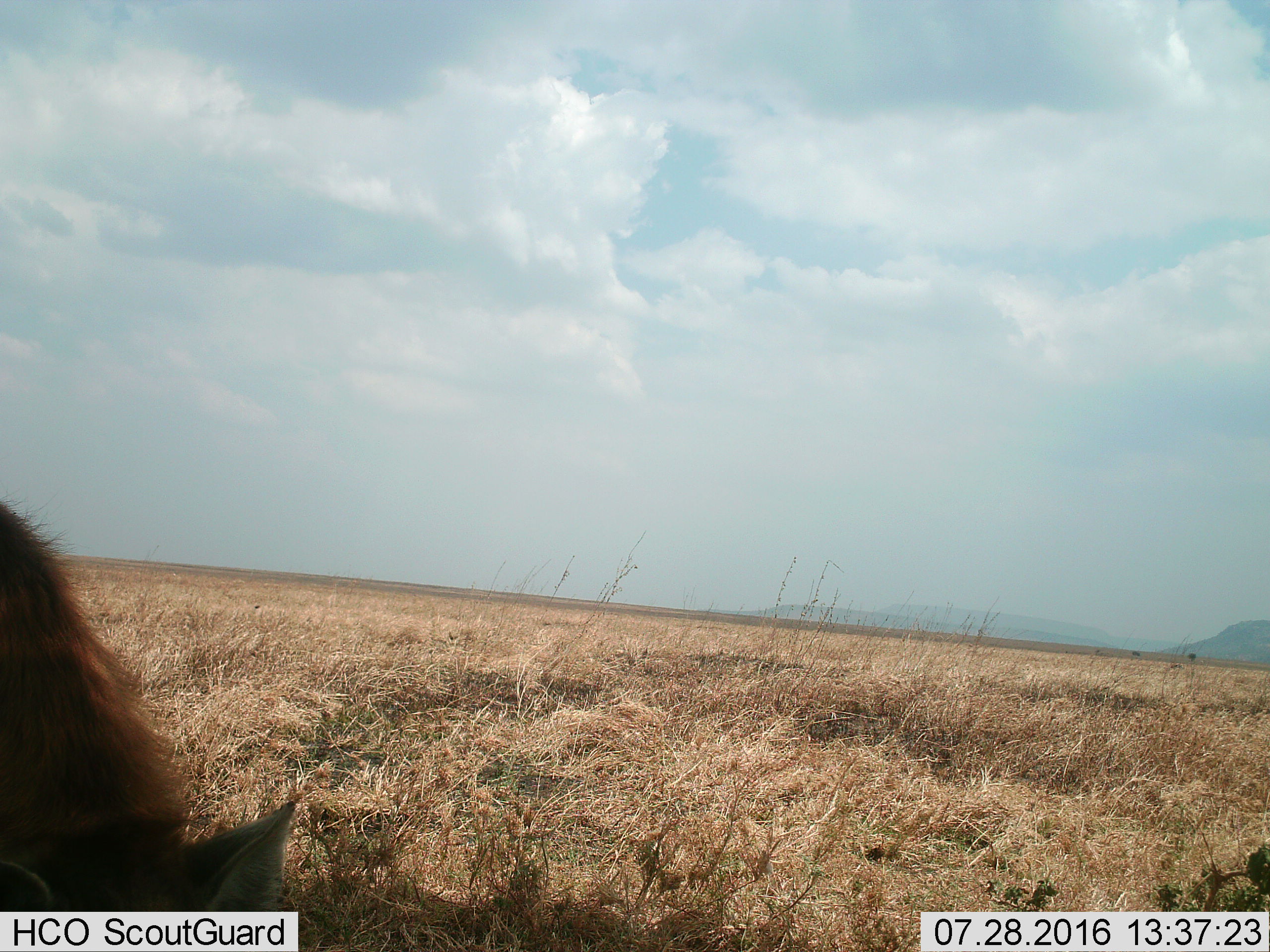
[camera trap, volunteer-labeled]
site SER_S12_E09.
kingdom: Animalia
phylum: Chordata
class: Mammalia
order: Carnivora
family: Hyaenidae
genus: Crocuta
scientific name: Crocuta crocuta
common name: spotted hyena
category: hyenaspotted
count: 1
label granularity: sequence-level